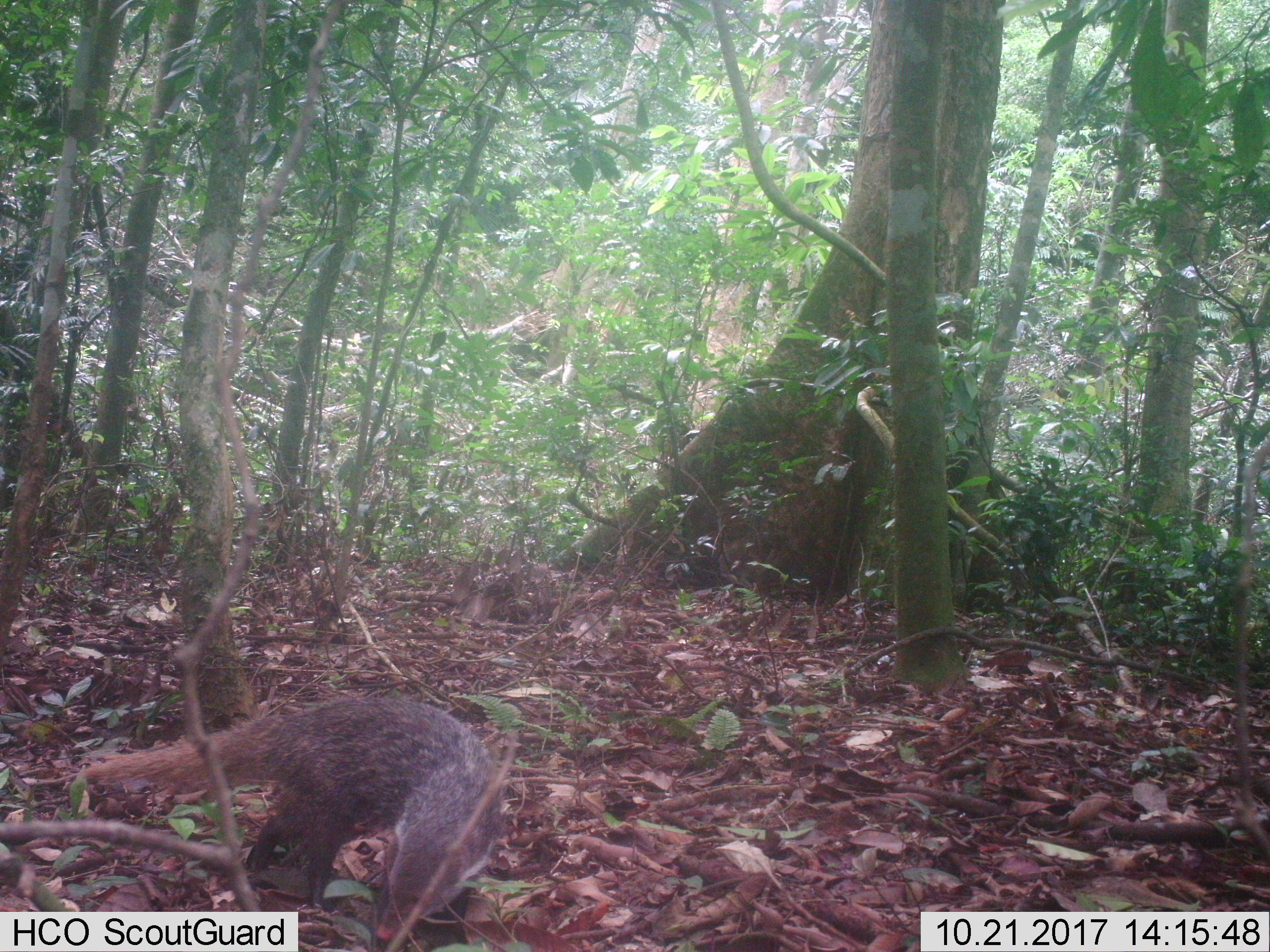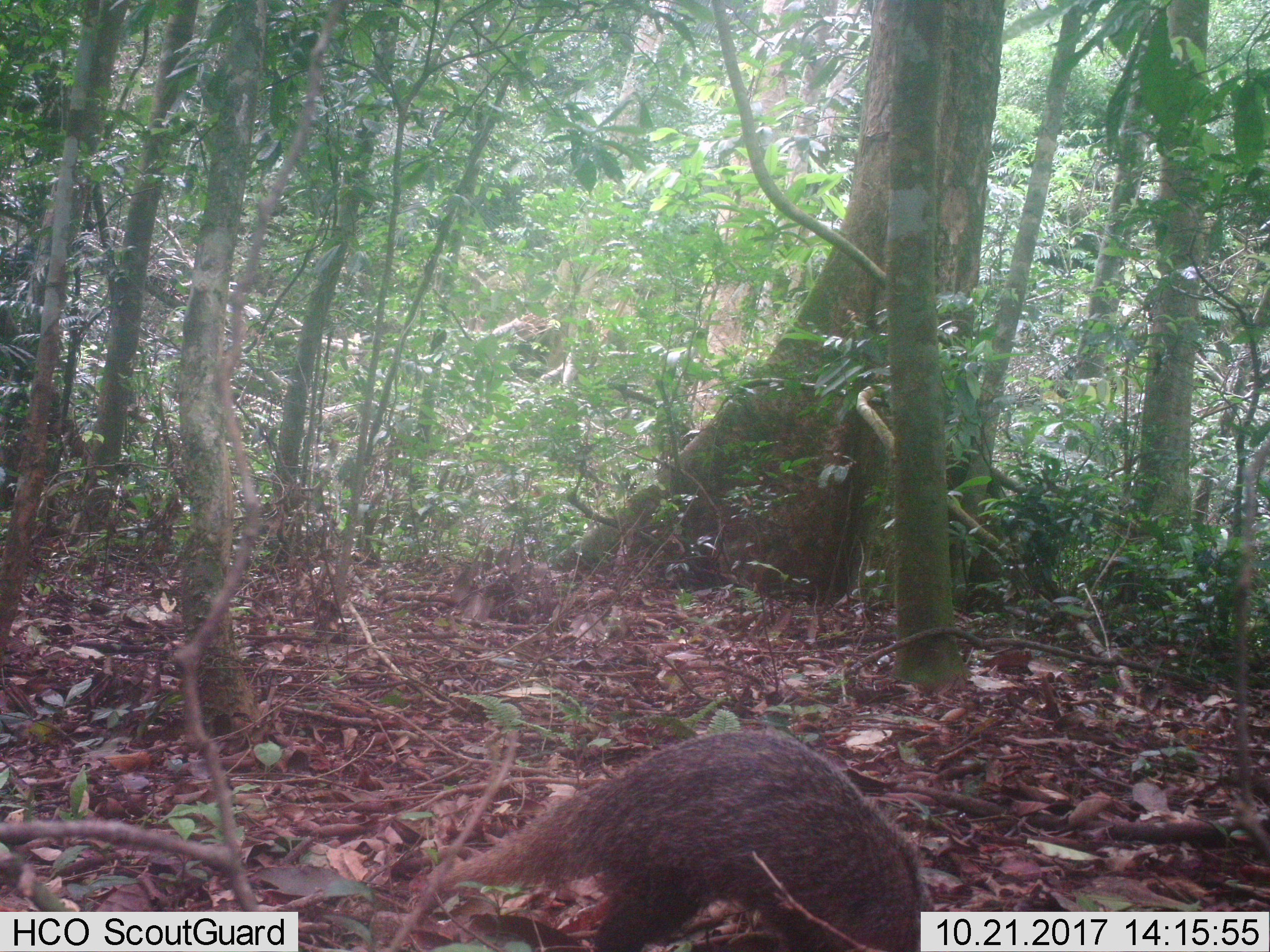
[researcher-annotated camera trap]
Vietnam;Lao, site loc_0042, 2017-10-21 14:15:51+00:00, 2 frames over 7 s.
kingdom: Animalia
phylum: Chordata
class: Mammalia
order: Carnivora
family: Herpestidae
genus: Urva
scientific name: Urva urva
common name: crab-eating mongoose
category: crab eating mongoose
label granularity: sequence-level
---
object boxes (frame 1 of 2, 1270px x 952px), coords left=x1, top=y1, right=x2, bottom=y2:
crab eating mongoose: left=79, top=696, right=508, bottom=949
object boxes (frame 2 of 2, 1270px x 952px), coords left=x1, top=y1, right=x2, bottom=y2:
crab eating mongoose: left=435, top=724, right=936, bottom=952